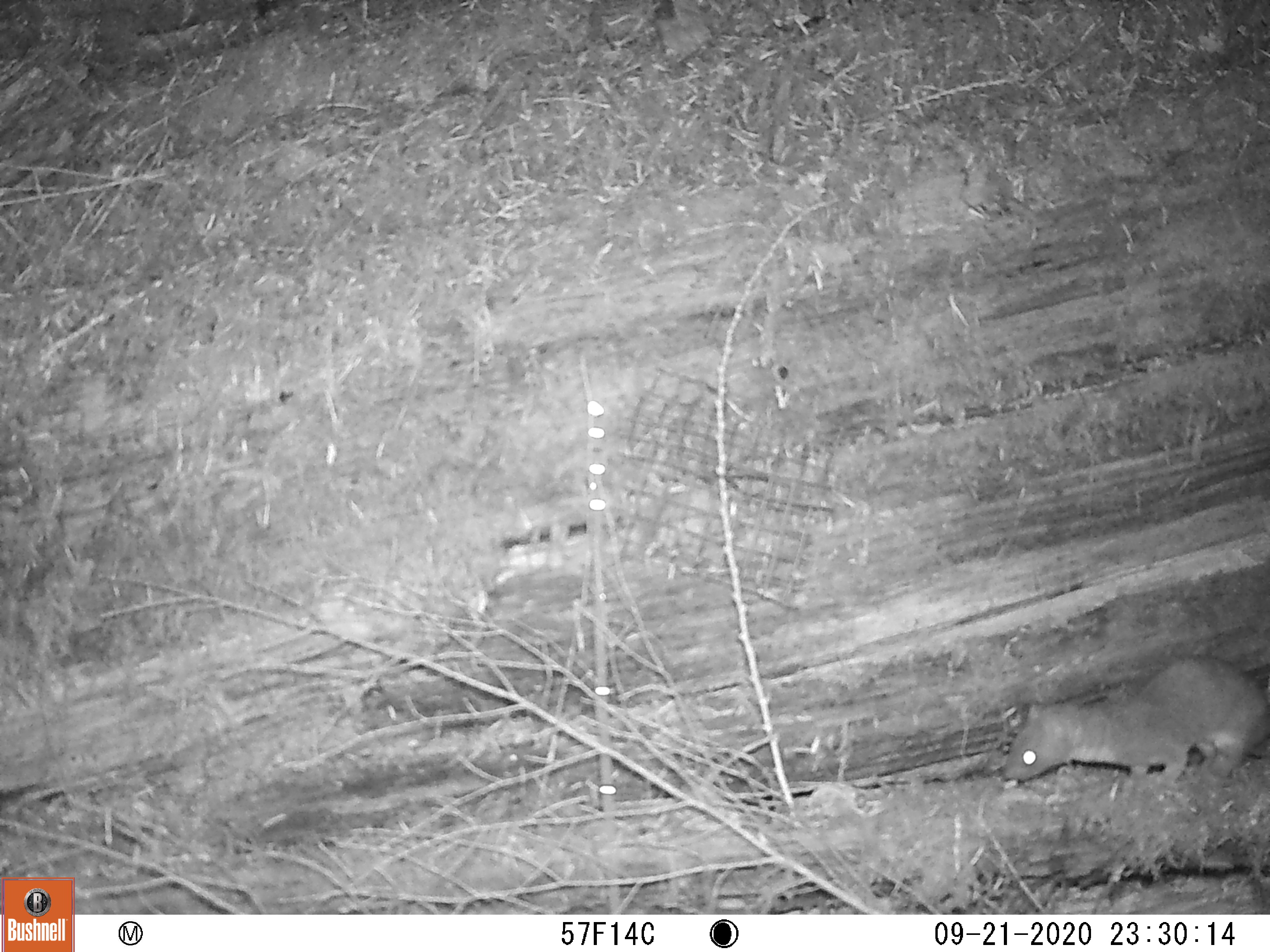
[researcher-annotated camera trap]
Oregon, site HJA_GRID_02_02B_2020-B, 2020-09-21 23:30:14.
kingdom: Animalia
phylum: Chordata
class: Mammalia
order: Carnivora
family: Mustelidae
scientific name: Mustelidae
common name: weasel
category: weasel family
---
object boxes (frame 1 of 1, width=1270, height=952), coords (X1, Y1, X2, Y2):
weasel family: (1001, 649, 1263, 798)